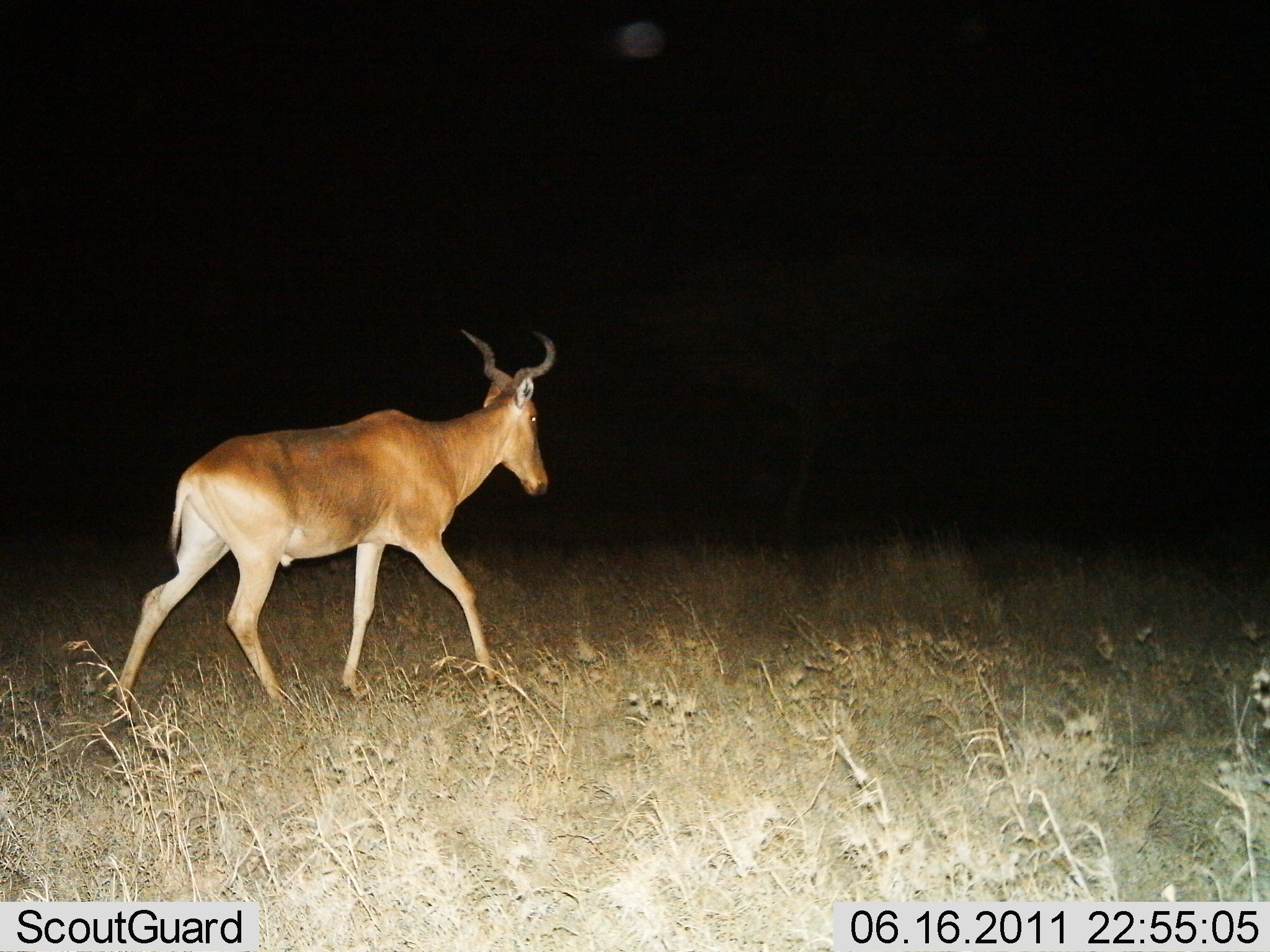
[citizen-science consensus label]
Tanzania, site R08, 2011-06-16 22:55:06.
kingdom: Animalia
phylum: Chordata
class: Mammalia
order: Artiodactyla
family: Bovidae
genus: Alcelaphus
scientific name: Alcelaphus buselaphus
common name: hartebeest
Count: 1.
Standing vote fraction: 0%.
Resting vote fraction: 0%.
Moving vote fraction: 100%.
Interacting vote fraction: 0%.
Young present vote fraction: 0%.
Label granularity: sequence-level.